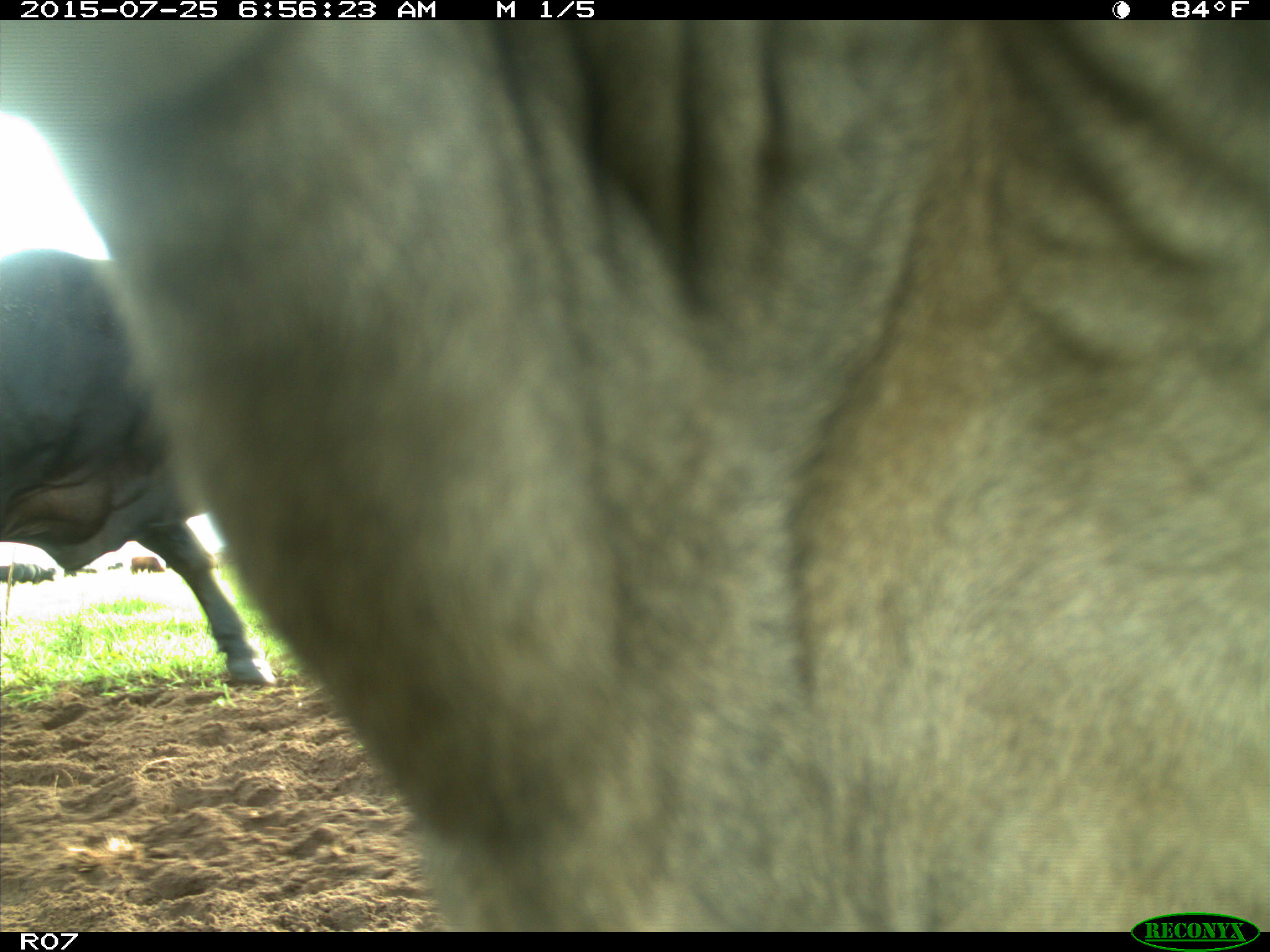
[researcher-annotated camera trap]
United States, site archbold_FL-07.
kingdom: Animalia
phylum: Chordata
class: Mammalia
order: Artiodactyla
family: Bovidae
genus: Bos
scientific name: Bos taurus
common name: domestic cow